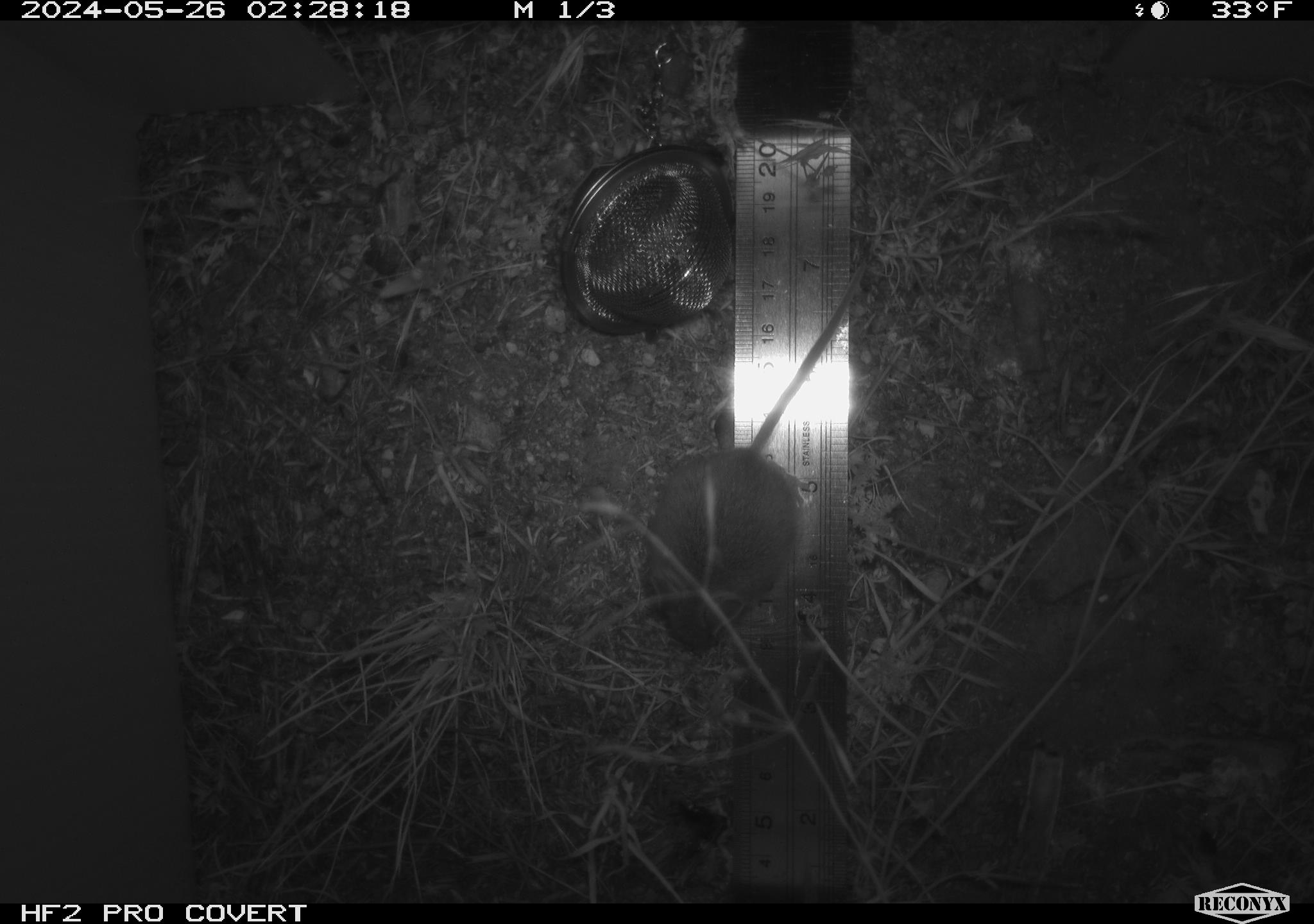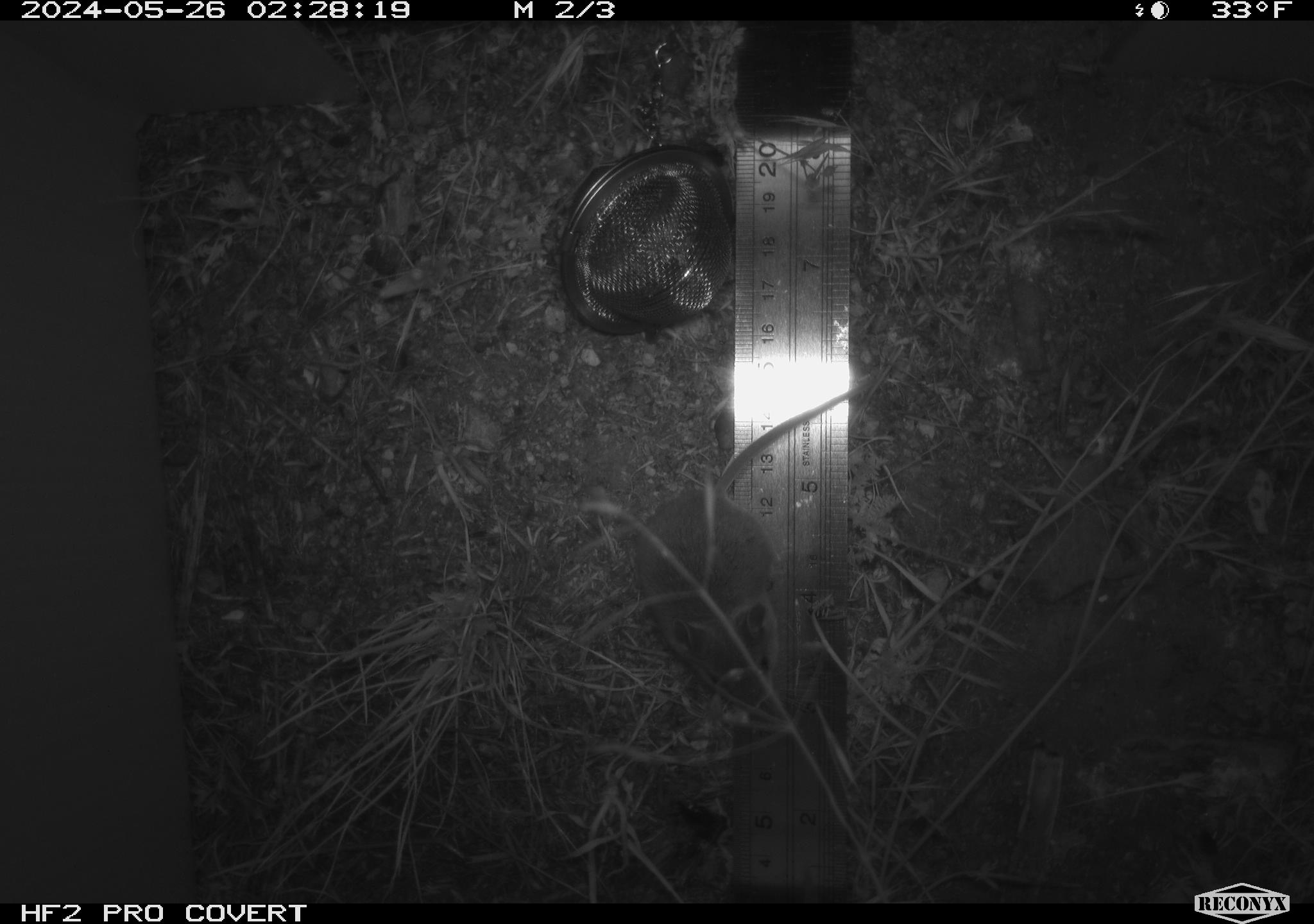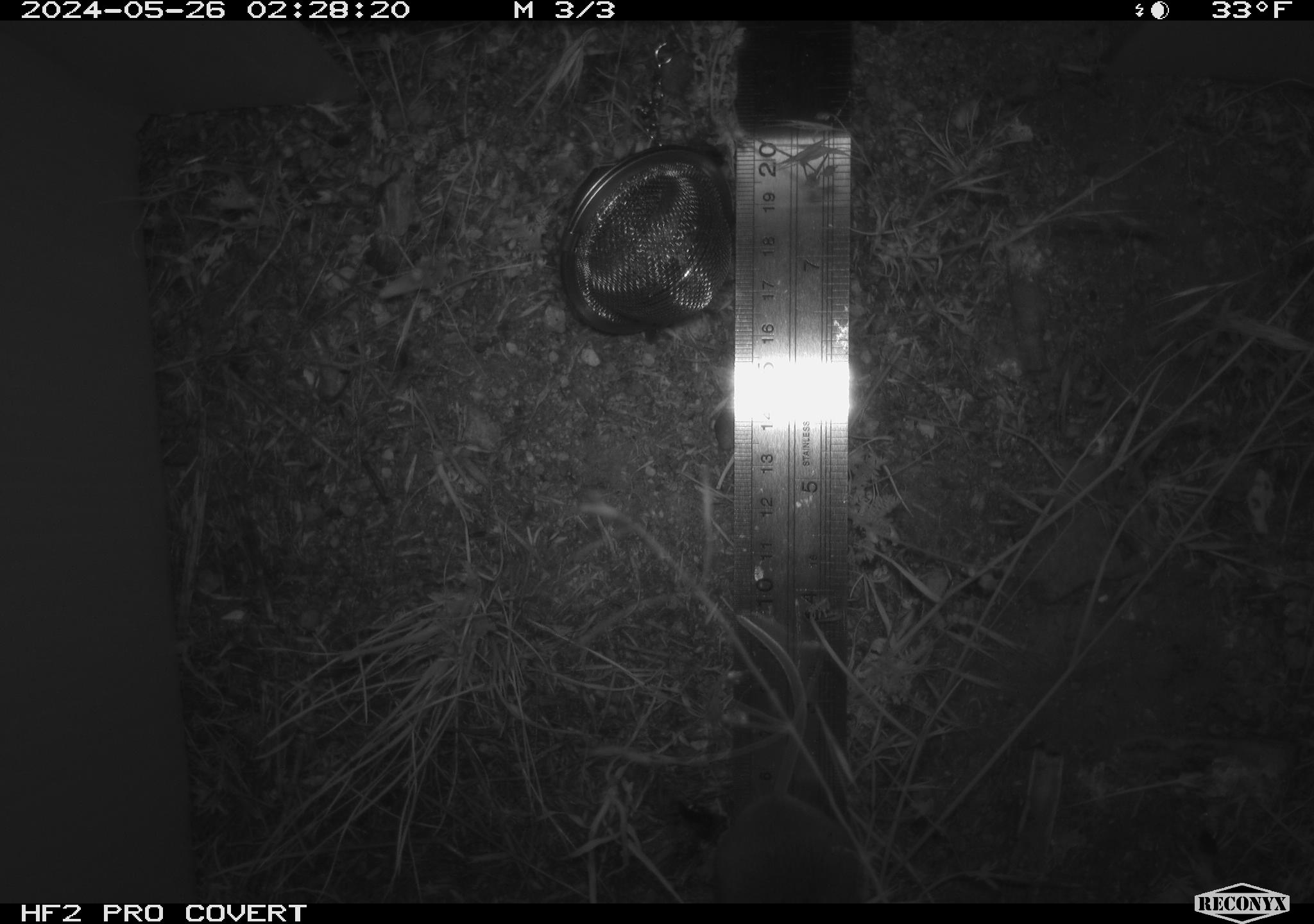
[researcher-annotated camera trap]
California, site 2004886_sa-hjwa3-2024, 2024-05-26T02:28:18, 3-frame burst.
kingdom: Animalia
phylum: Chordata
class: Mammalia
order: Rodentia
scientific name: Rodentia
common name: rodent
Rodent (Rodentia).